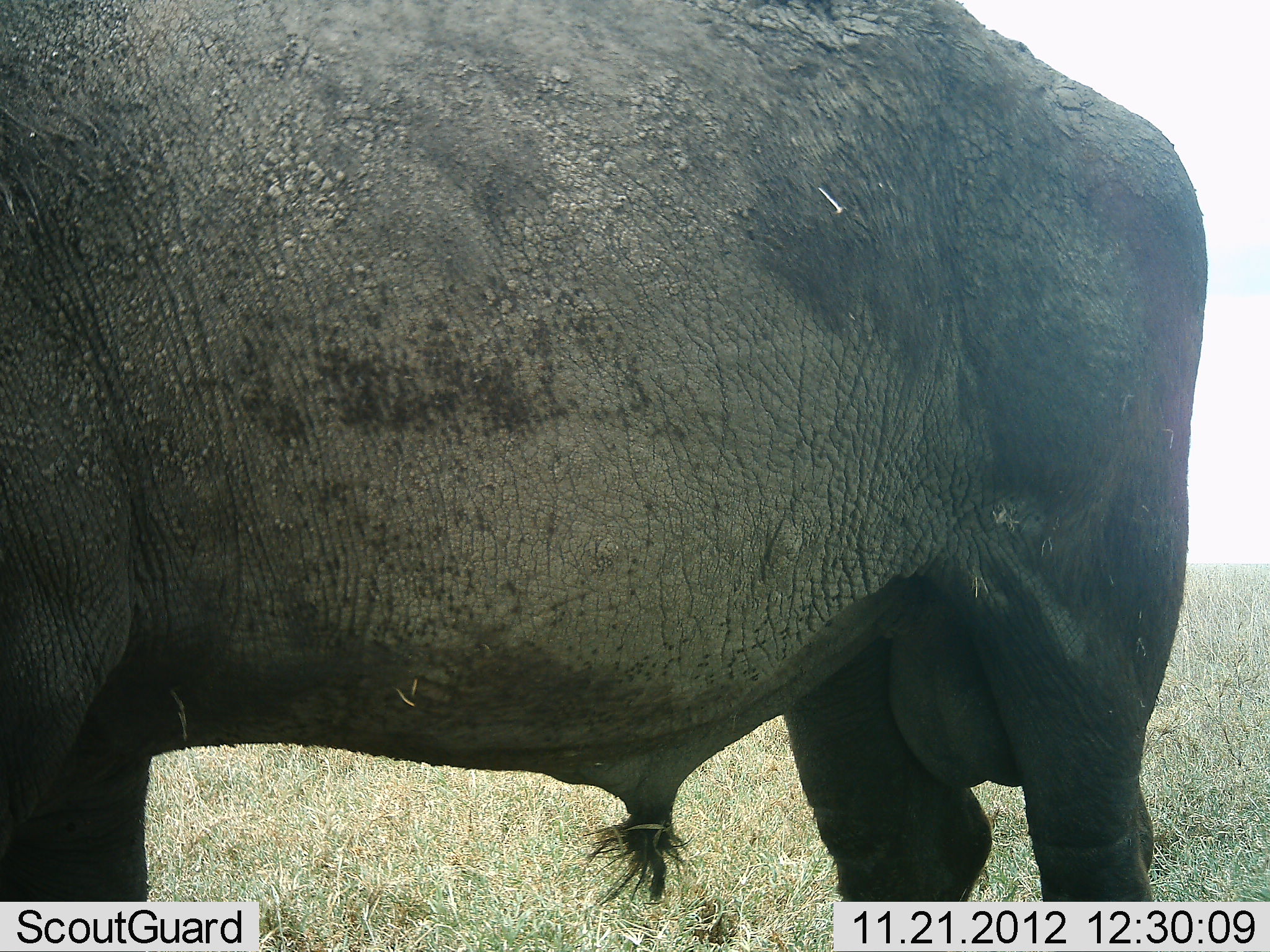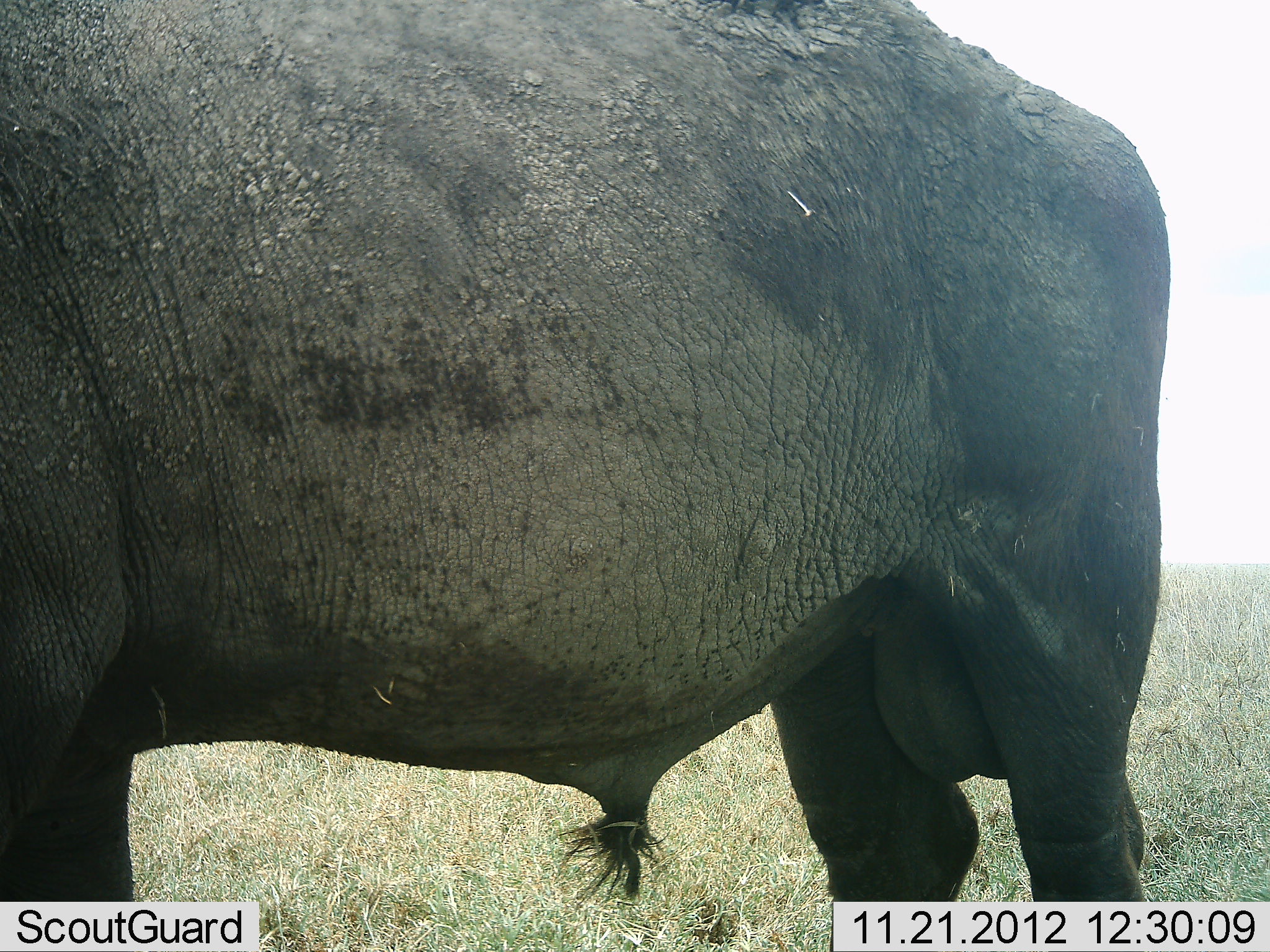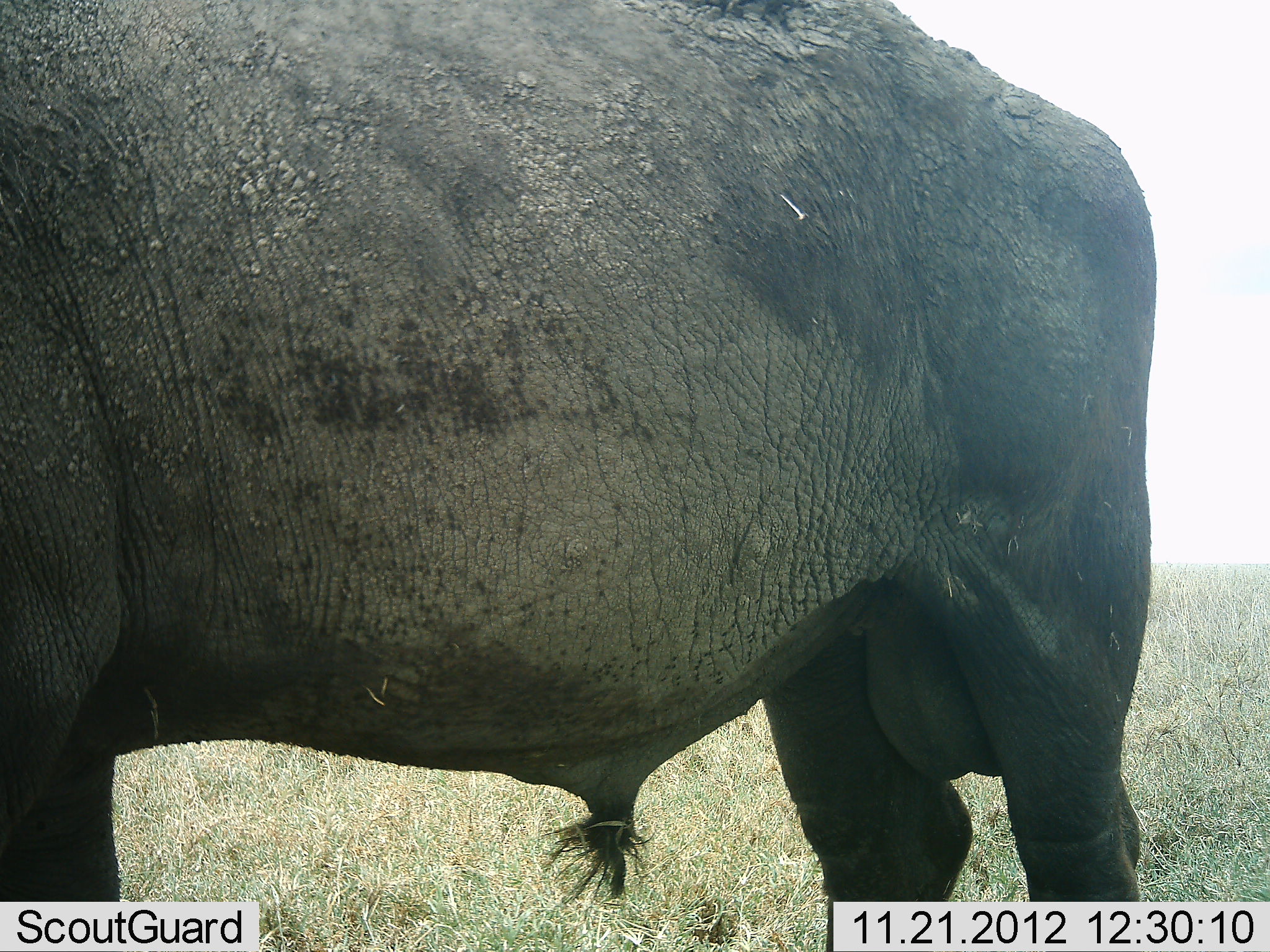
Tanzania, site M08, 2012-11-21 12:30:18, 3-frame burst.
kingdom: Animalia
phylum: Chordata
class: Mammalia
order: Artiodactyla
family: Bovidae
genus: Syncerus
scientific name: Syncerus caffer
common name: cape buffalo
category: buffalo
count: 1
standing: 100%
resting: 0%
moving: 0%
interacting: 0%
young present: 0%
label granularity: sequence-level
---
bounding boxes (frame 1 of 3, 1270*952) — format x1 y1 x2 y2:
animal: 0 1 1207 952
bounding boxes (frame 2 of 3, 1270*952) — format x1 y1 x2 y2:
animal: 1 1 1179 952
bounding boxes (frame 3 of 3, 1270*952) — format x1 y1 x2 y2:
animal: 0 0 1157 951